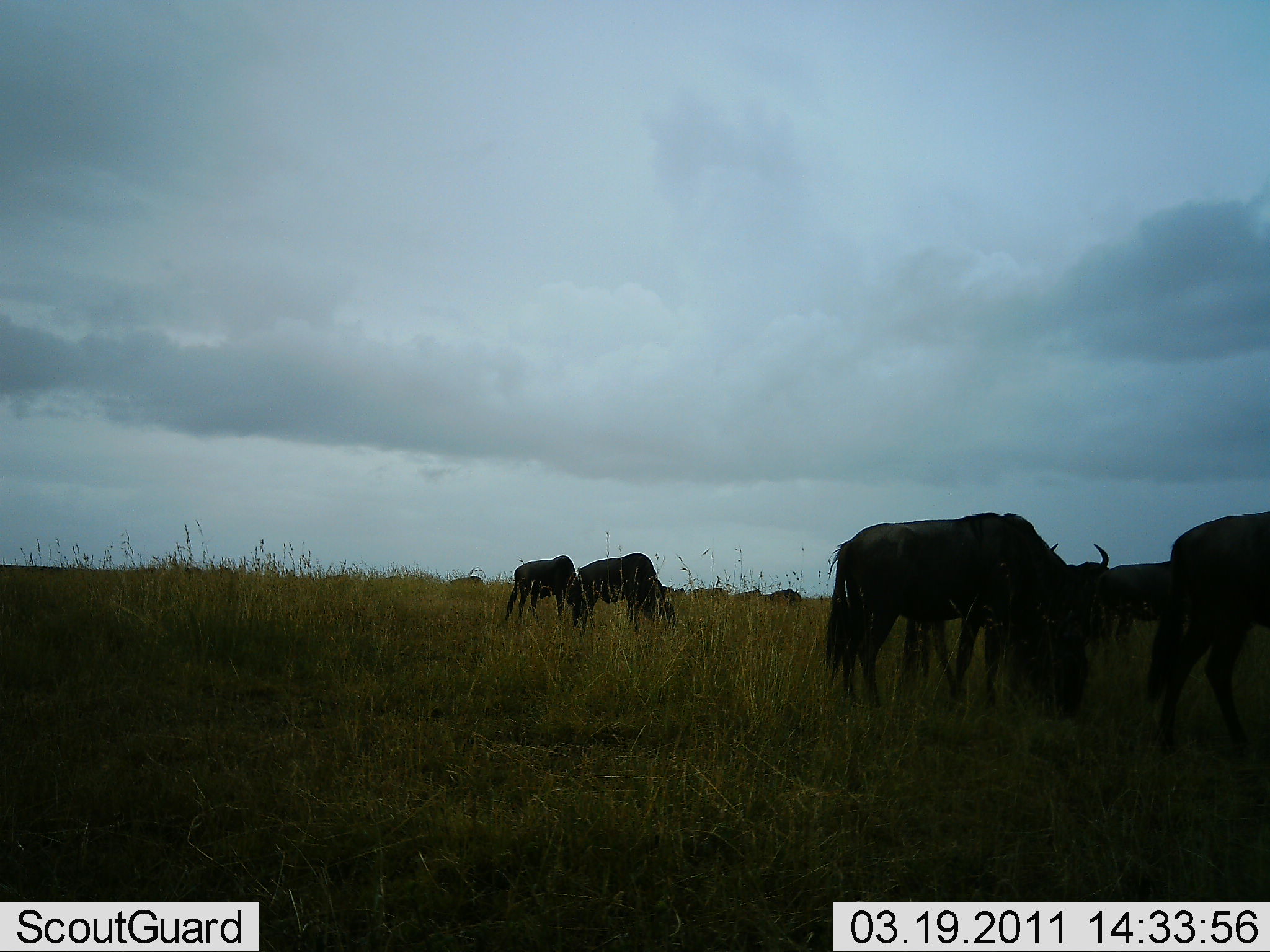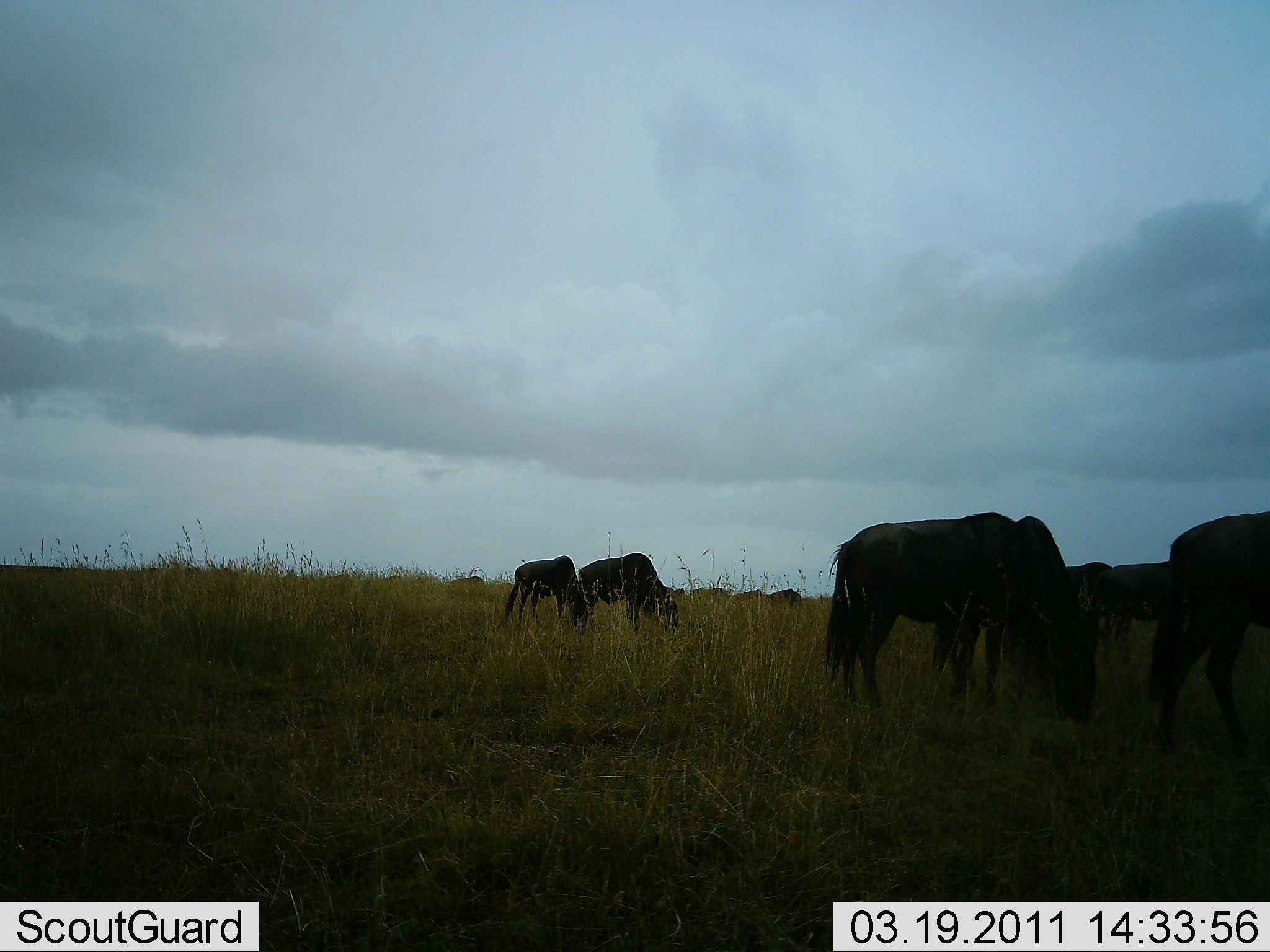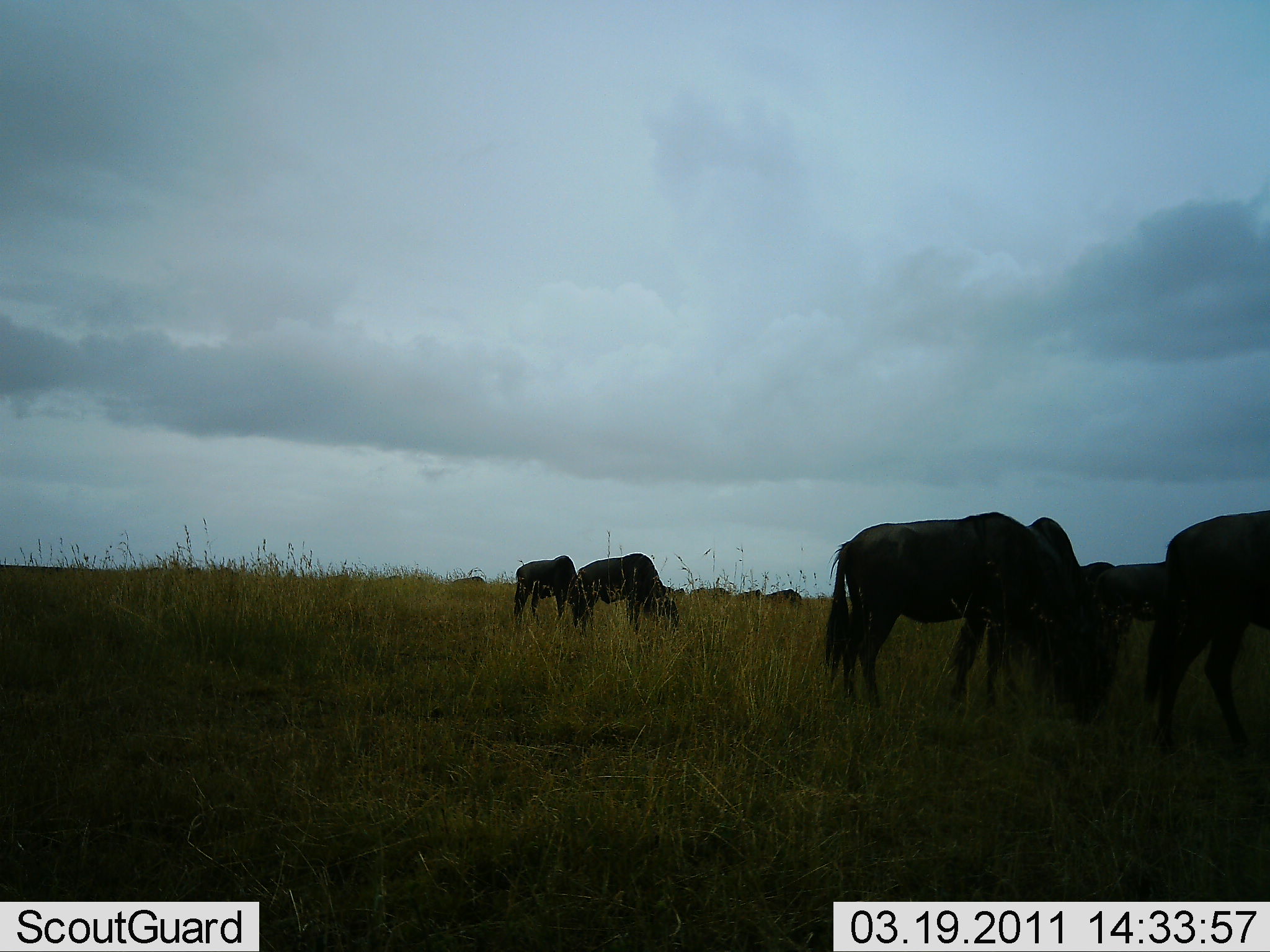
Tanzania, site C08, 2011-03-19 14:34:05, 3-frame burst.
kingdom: Animalia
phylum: Chordata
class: Mammalia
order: Artiodactyla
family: Bovidae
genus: Connochaetes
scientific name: Connochaetes taurinus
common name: blue wildebeest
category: wildebeest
Wildebeest (blue wildebeest) (Connochaetes taurinus), count 10. Behavior (volunteer vote fractions): standing 42%, resting 0%, moving 0%, interacting 0%. Young present (vote fraction): 0%. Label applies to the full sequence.